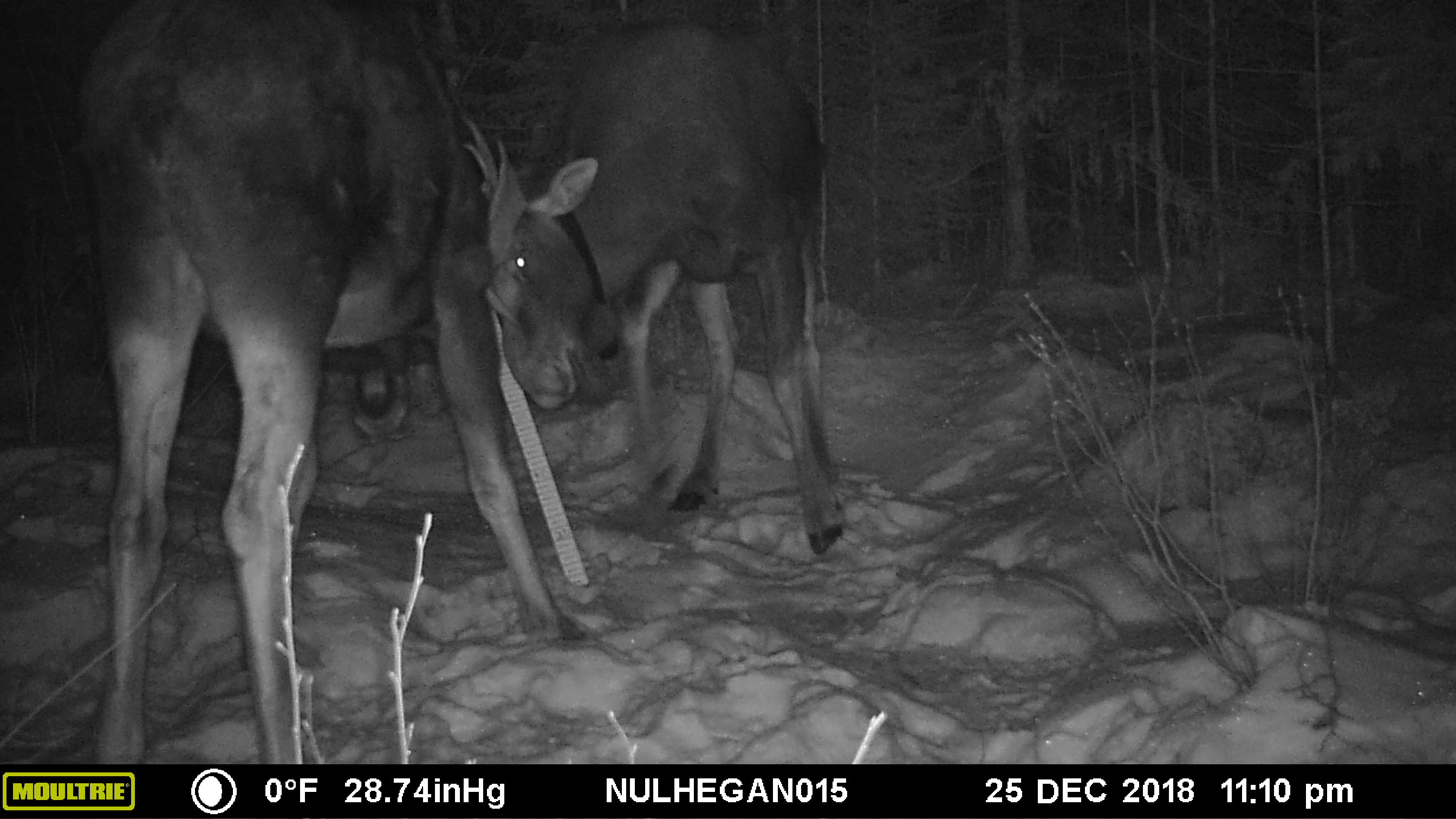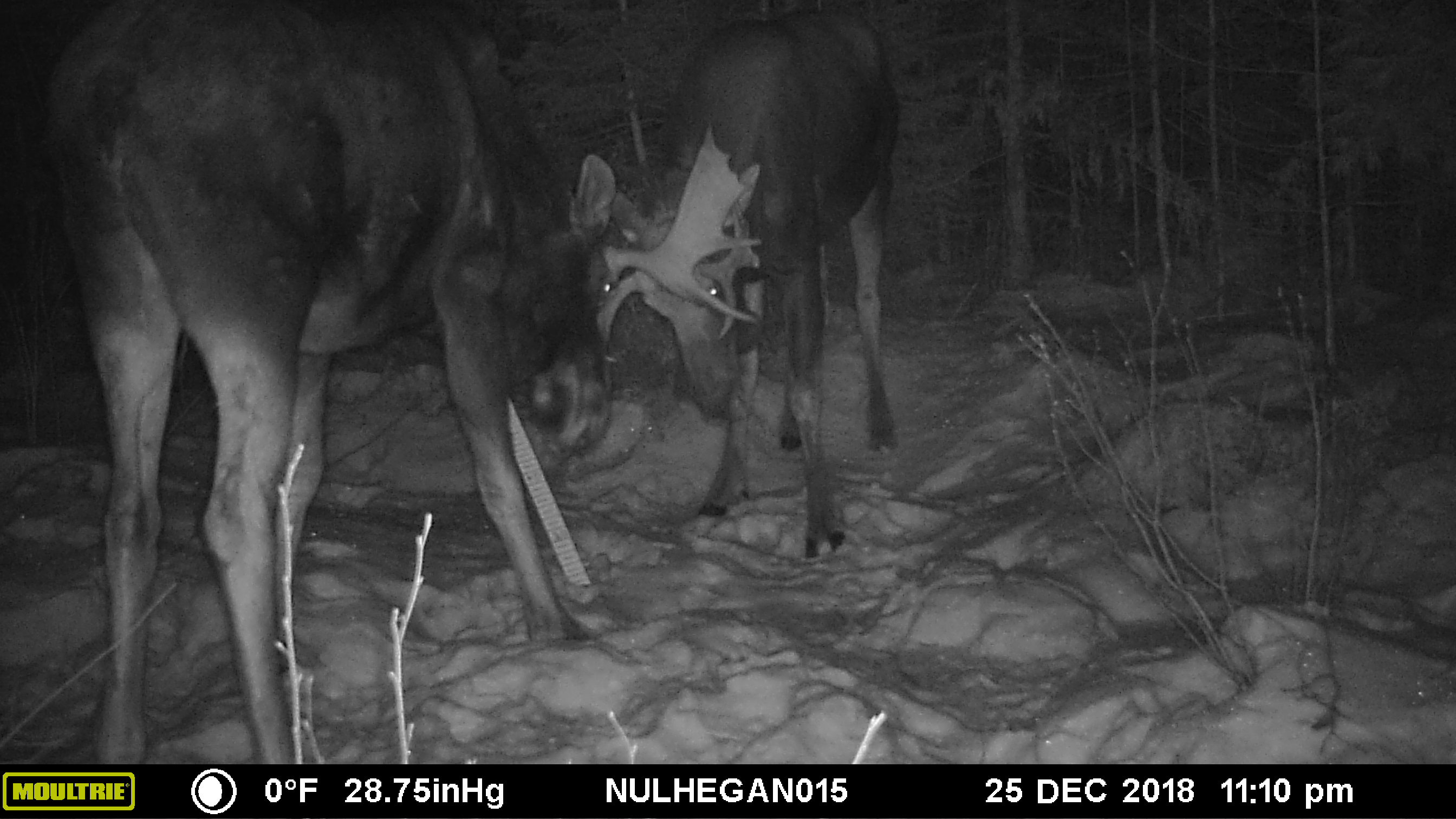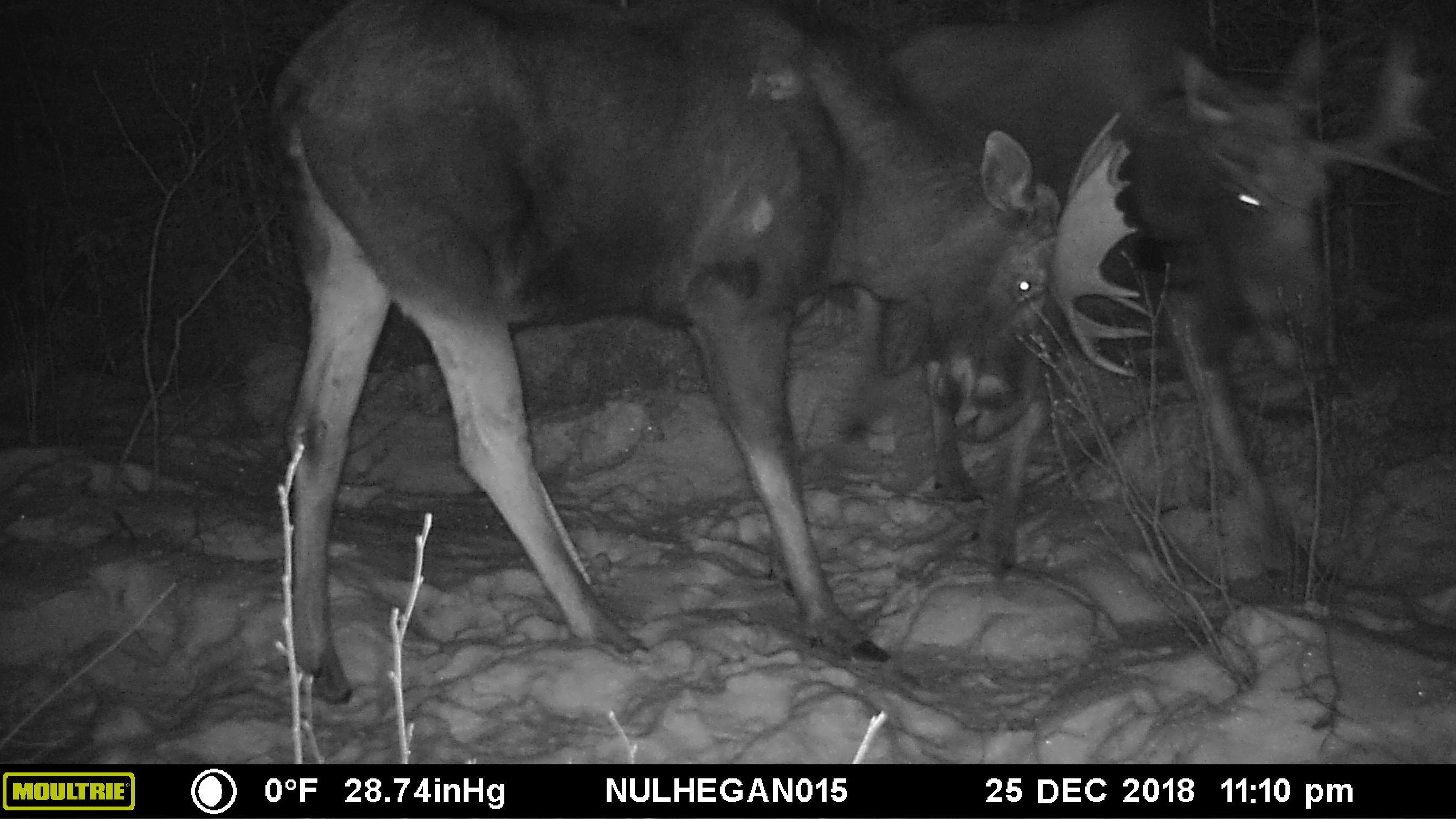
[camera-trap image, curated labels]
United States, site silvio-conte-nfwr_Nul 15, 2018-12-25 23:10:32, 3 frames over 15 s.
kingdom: Animalia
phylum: Chordata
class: Mammalia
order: Artiodactyla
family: Cervidae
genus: Alces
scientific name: Alces alces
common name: moose